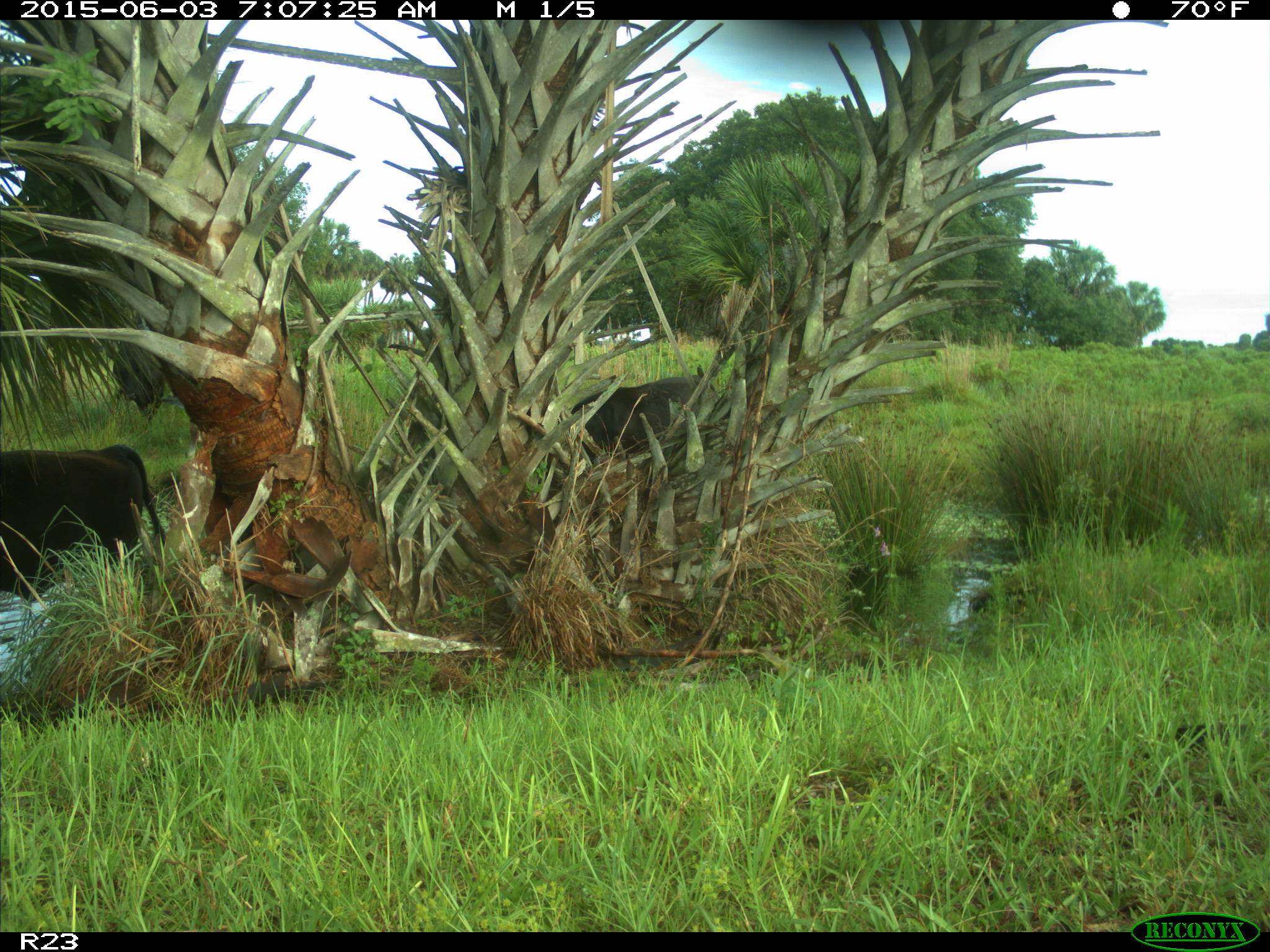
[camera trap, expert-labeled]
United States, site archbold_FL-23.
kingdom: Animalia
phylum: Chordata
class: Mammalia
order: Artiodactyla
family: Bovidae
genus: Bos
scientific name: Bos taurus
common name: domestic cow